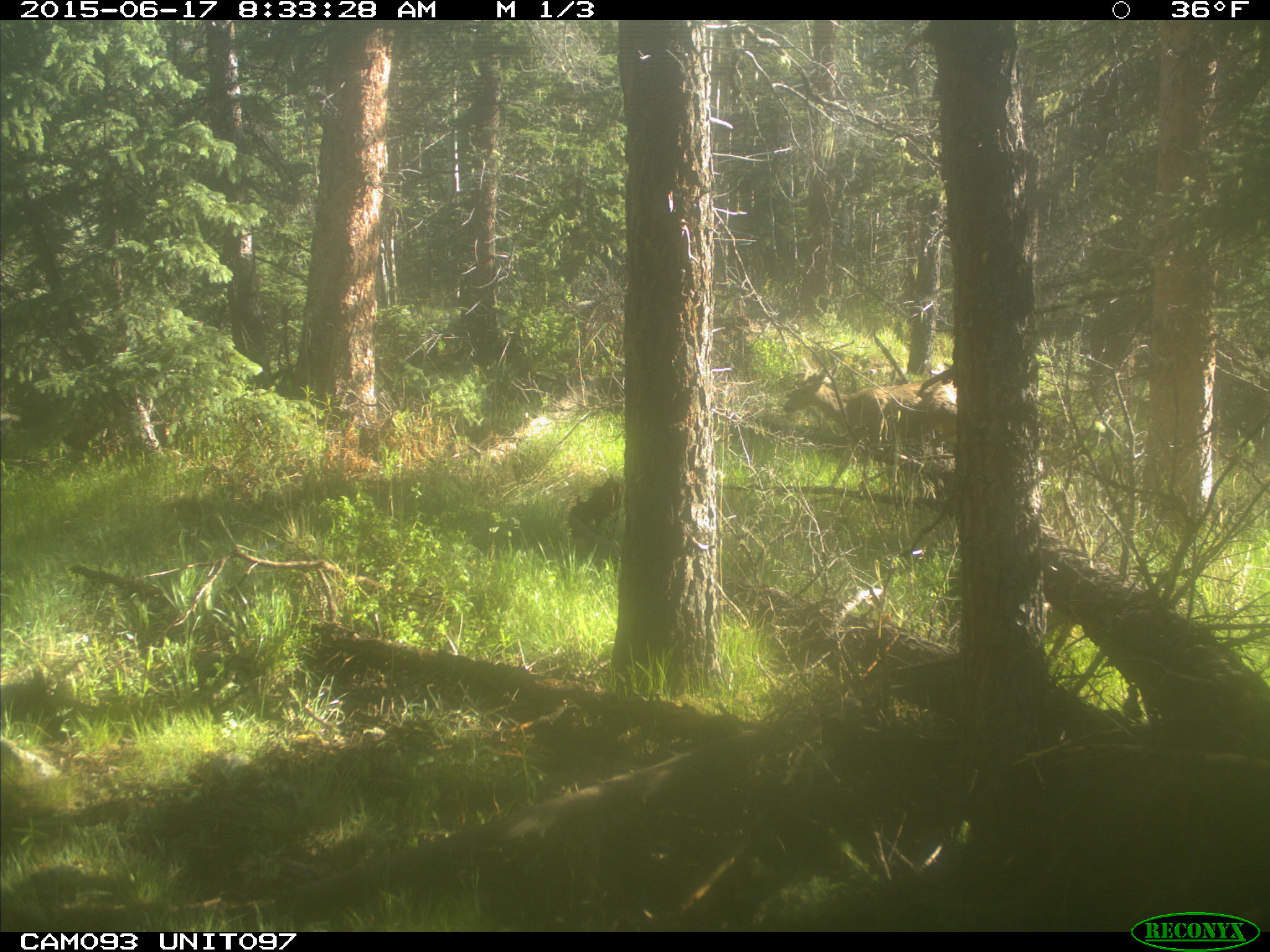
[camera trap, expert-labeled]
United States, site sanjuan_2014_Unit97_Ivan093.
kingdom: Animalia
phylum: Chordata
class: Mammalia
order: Artiodactyla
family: Cervidae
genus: Odocoileus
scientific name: Odocoileus hemionus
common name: mule deer